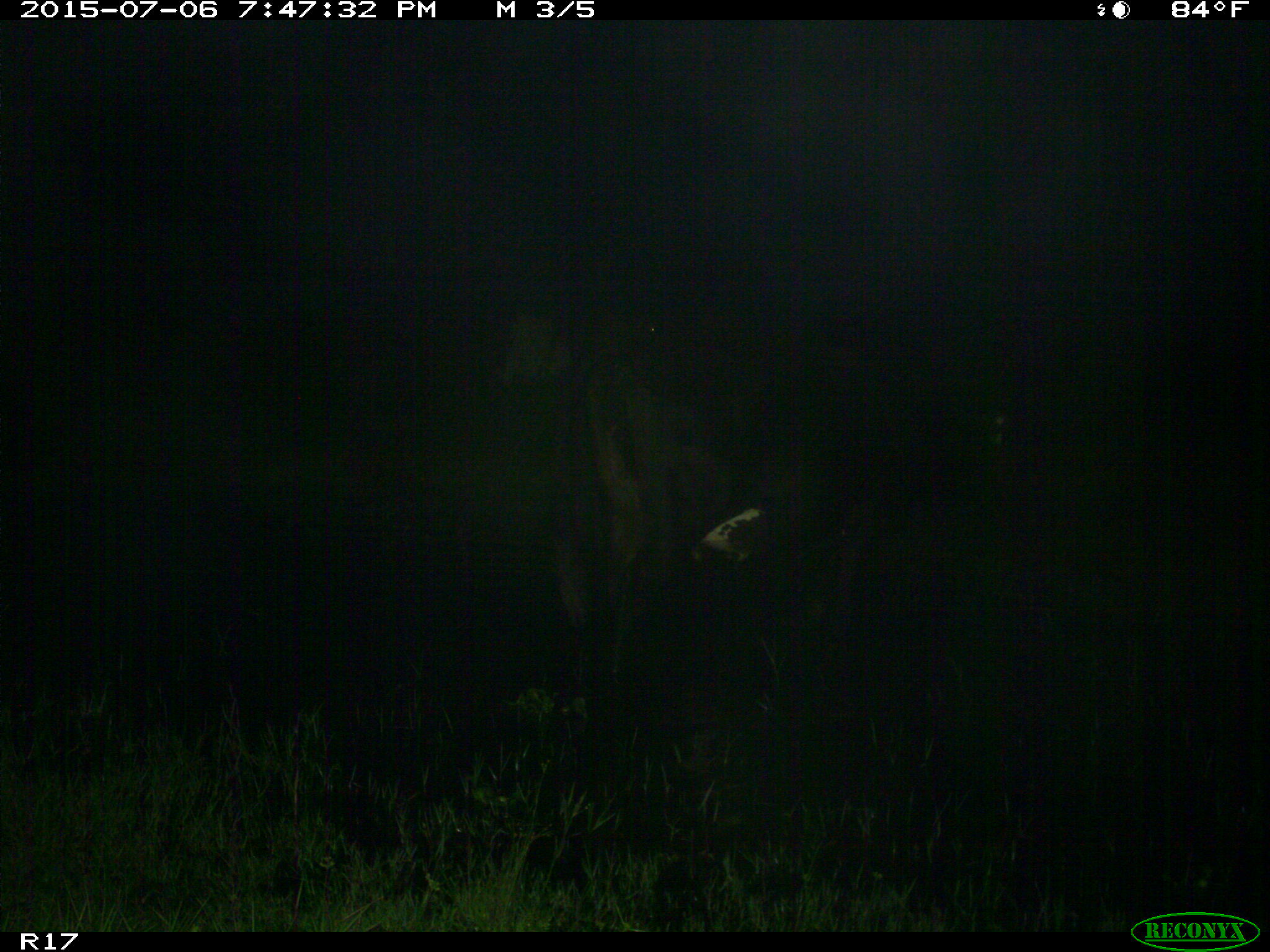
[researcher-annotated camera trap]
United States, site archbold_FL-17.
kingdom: Animalia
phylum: Chordata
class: Mammalia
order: Artiodactyla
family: Bovidae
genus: Bos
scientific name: Bos taurus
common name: domestic cow